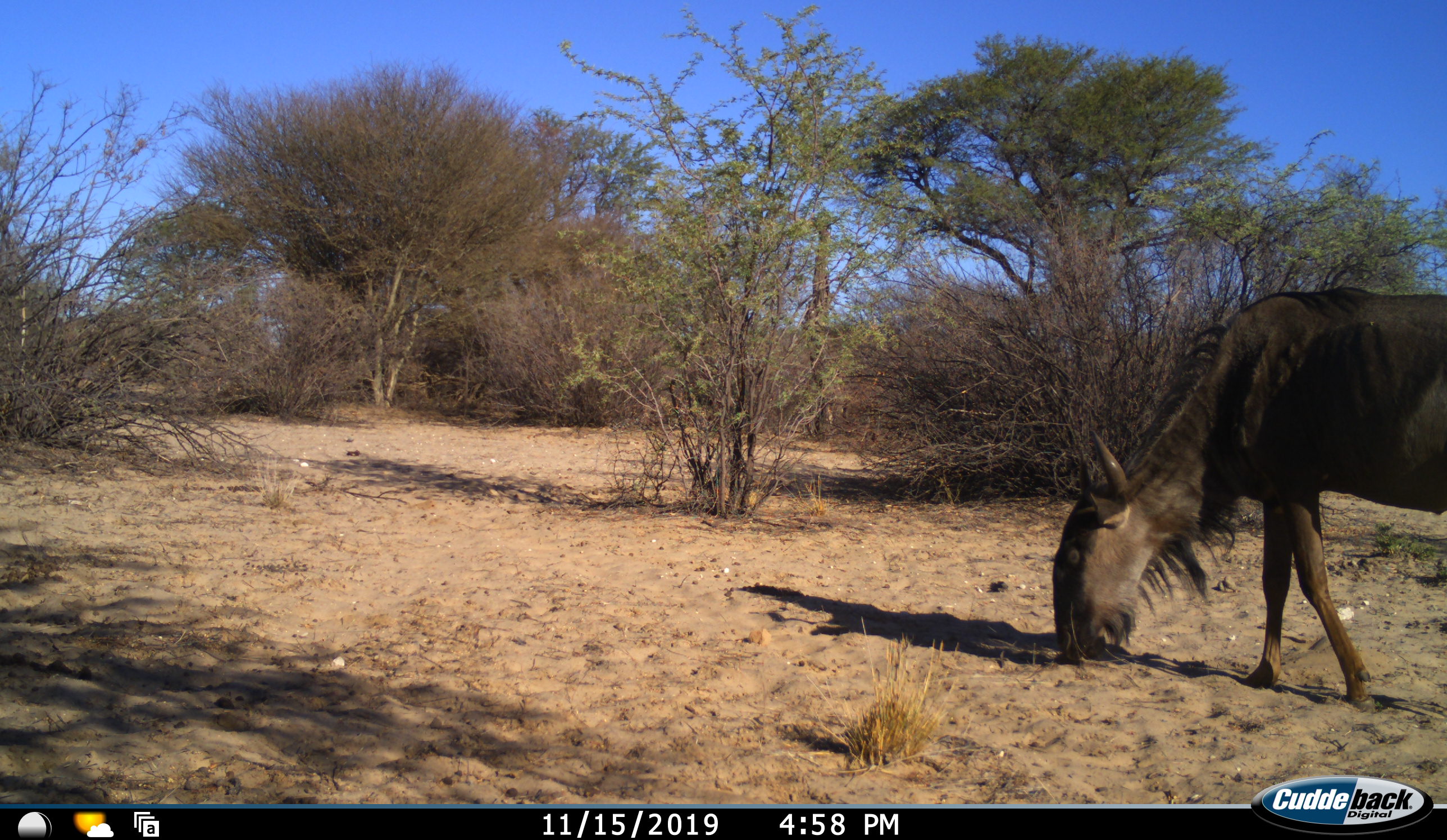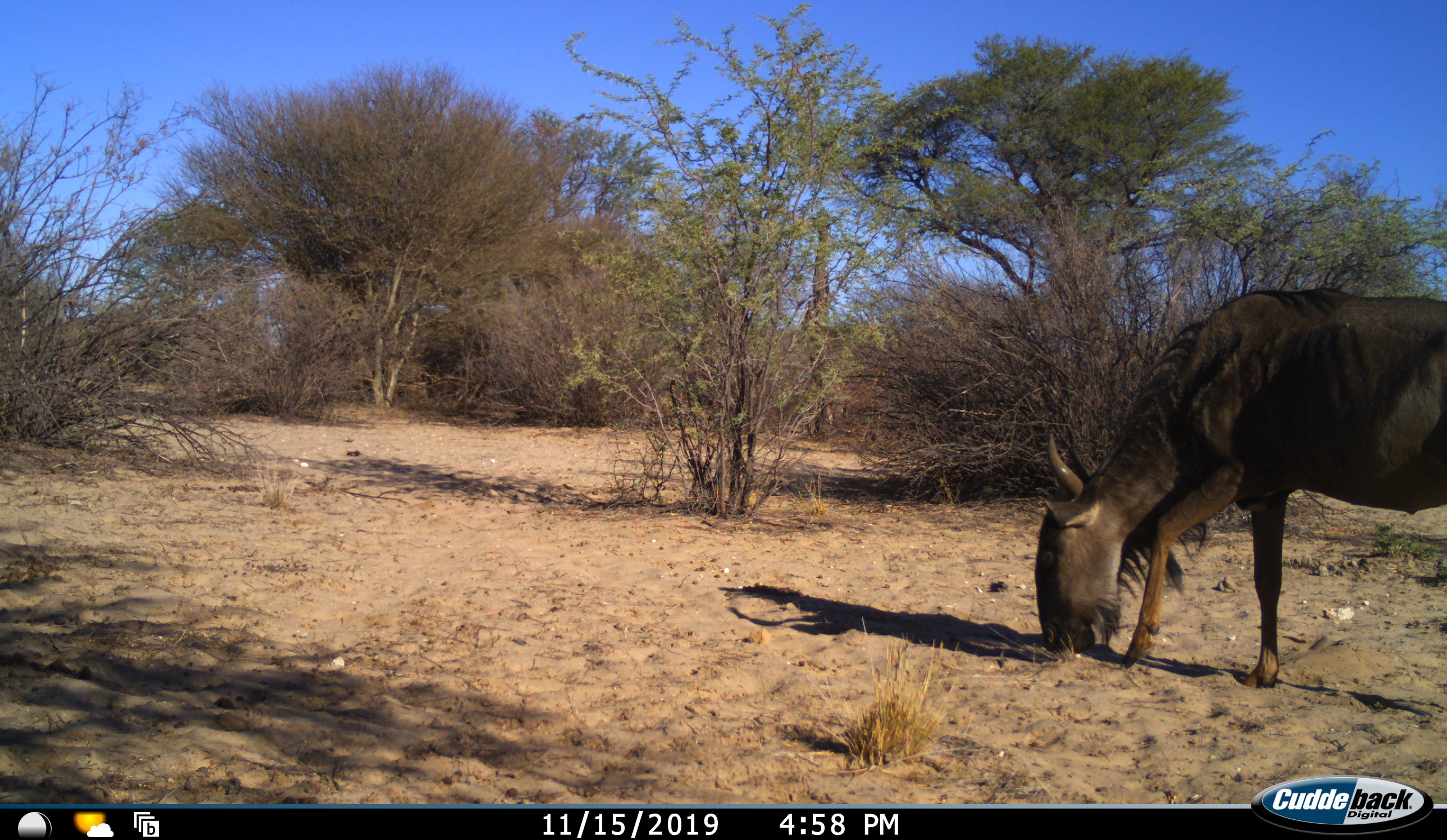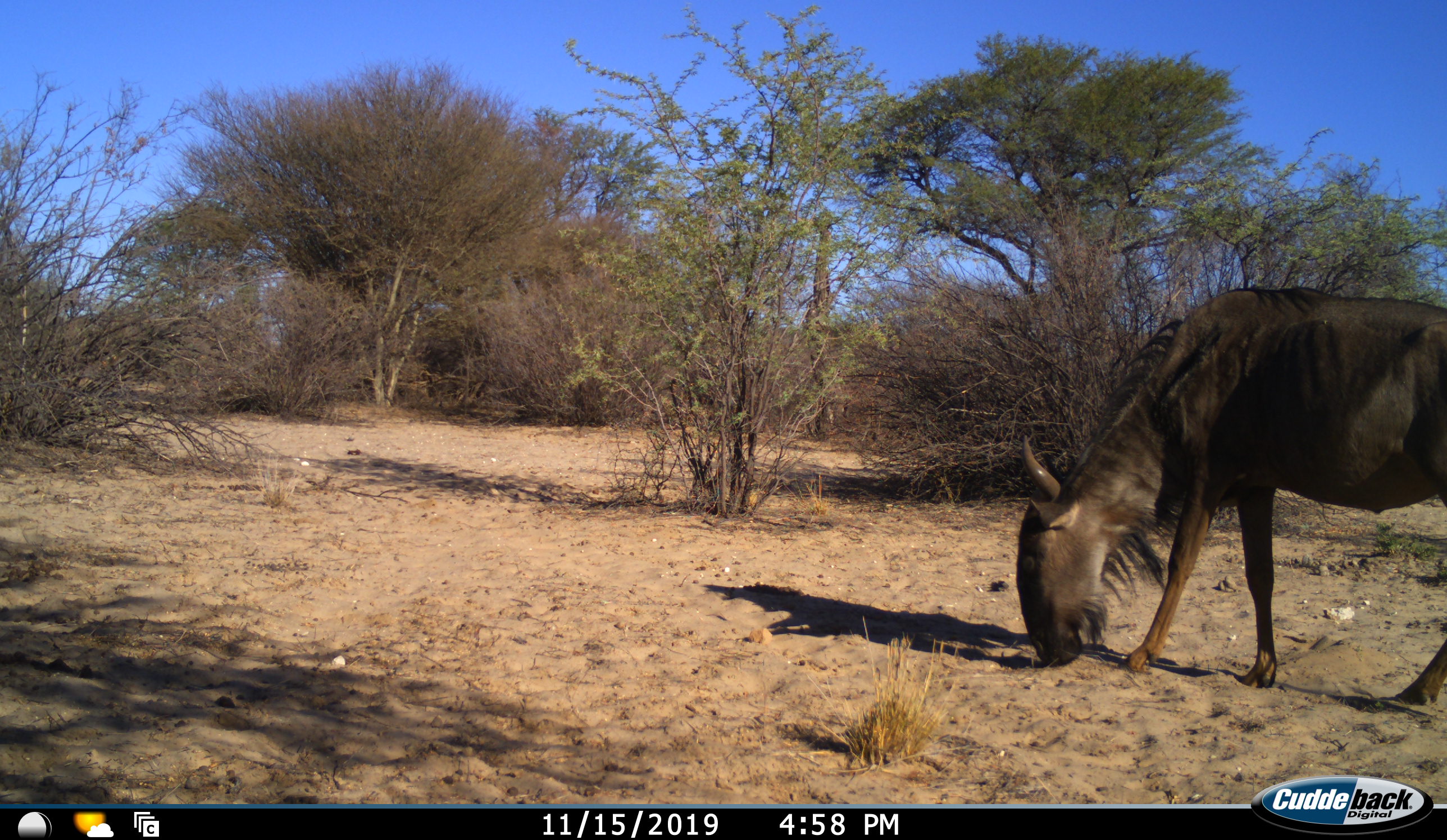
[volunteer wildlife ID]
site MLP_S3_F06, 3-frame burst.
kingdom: Animalia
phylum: Chordata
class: Mammalia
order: Artiodactyla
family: Bovidae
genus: Connochaetes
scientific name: Connochaetes taurinus taurinus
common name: blue wildebeest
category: wildebeestblue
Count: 1.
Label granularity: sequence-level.